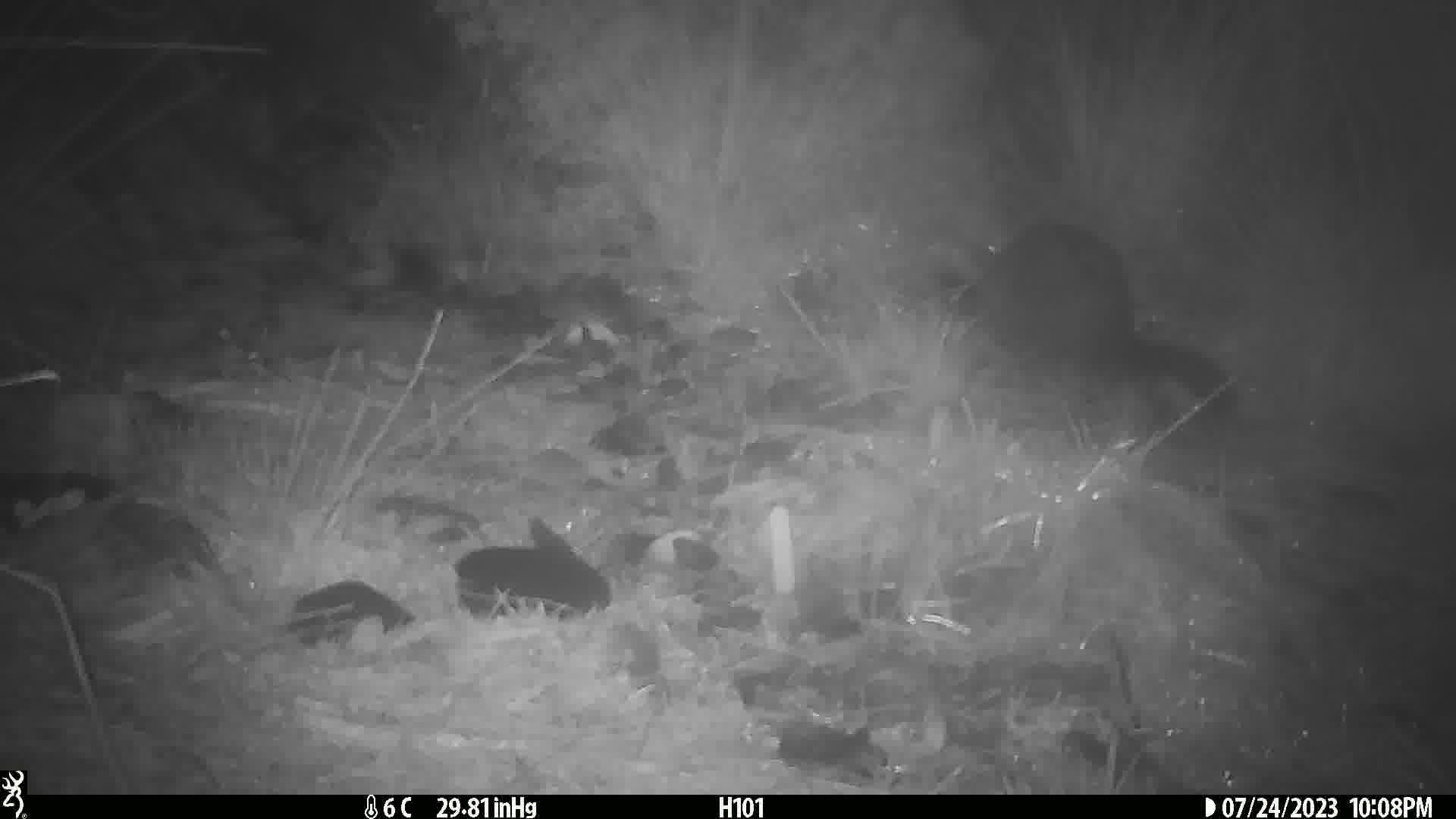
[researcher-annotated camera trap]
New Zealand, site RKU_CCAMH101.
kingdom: Animalia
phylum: Chordata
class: Mammalia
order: Diprotodontia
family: Phalangeridae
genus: Trichosurus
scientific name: Trichosurus vulpecula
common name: common brushtail possum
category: possum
Possum (common brushtail possum) (Trichosurus vulpecula).